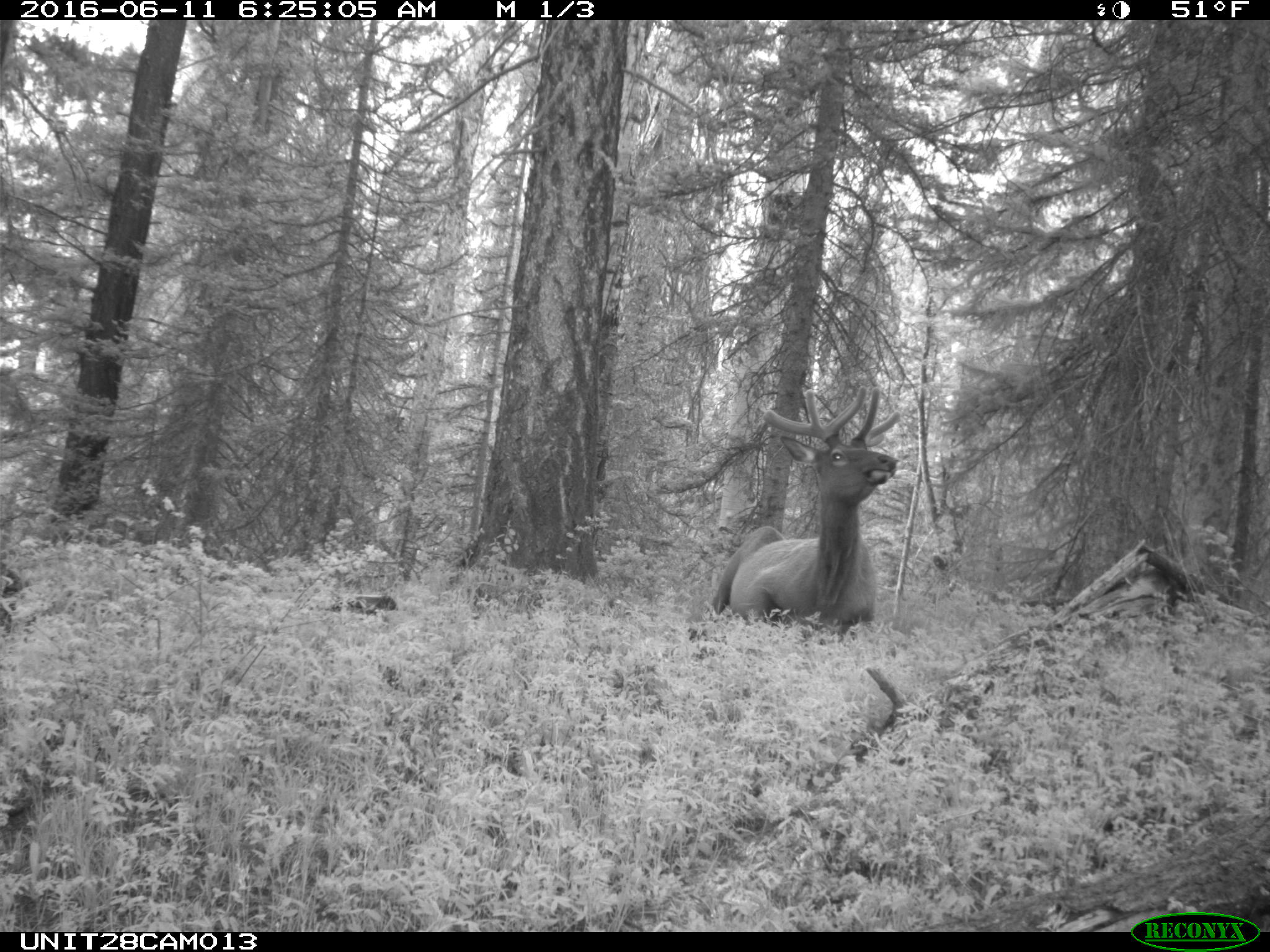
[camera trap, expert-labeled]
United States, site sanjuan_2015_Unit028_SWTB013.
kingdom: Animalia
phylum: Chordata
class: Mammalia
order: Artiodactyla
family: Cervidae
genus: Cervus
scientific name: Cervus elaphus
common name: red deer